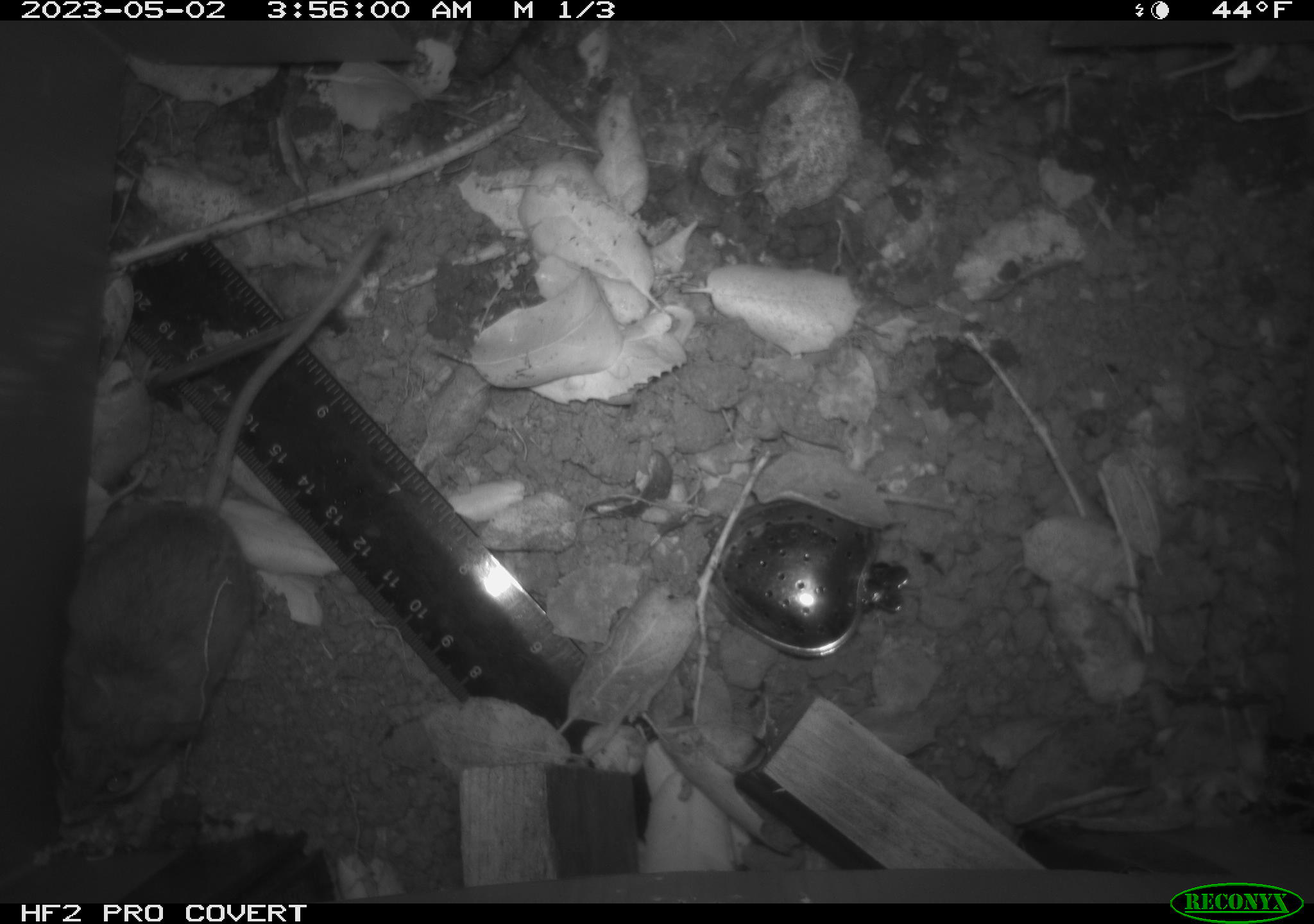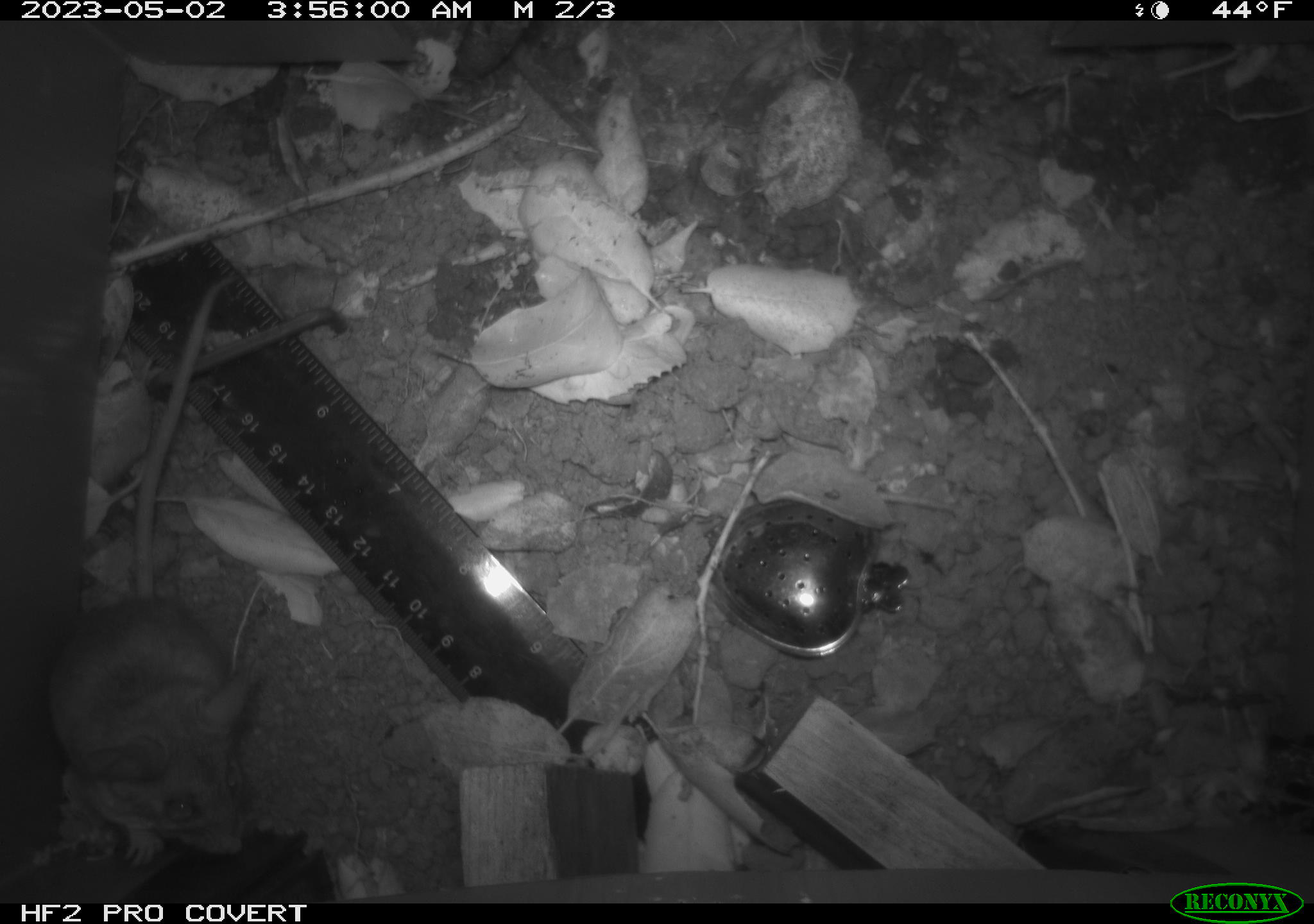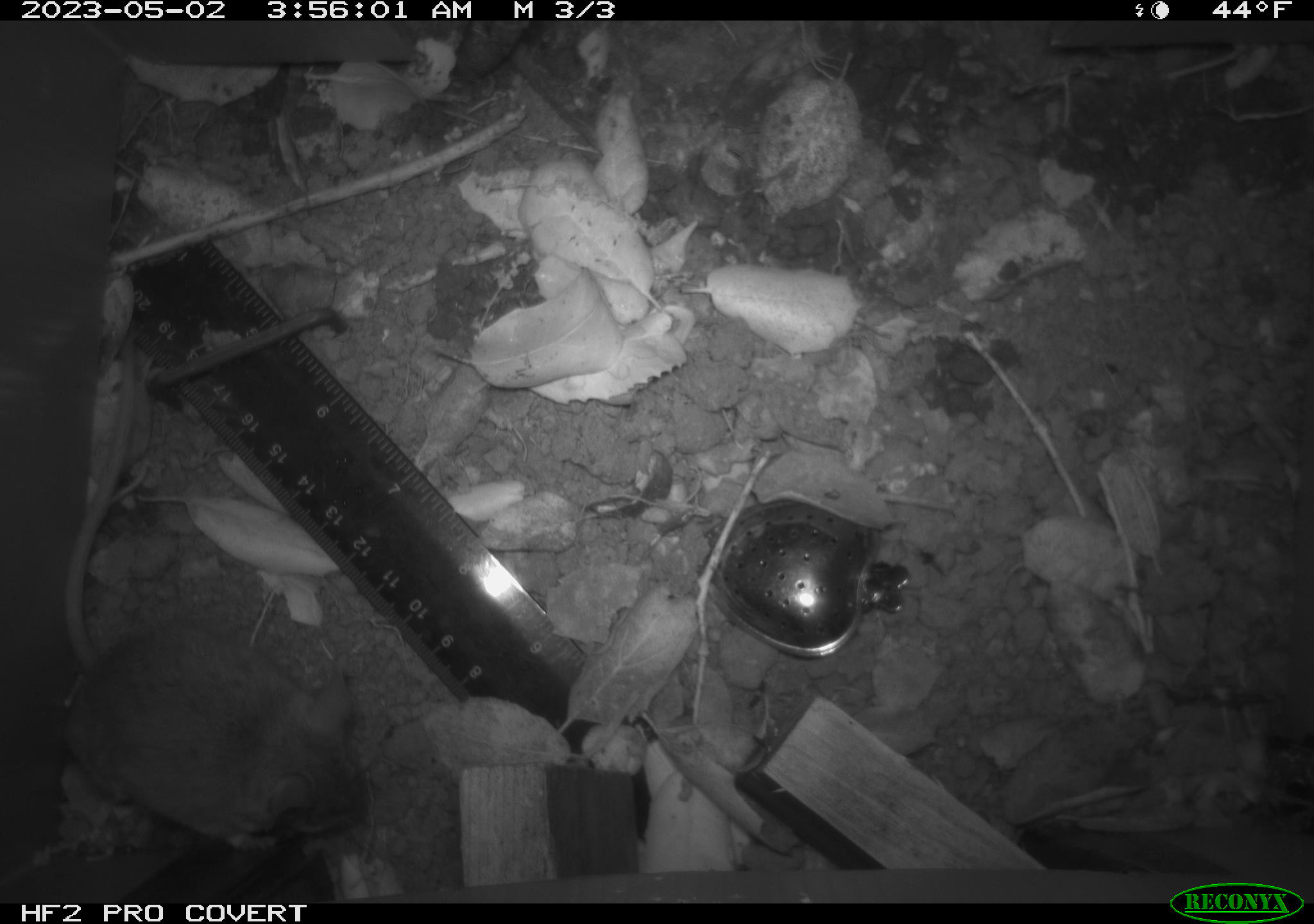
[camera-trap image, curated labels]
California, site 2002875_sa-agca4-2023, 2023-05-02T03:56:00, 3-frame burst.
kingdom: Animalia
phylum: Chordata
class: Mammalia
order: Rodentia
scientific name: Rodentia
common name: mouse species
Mouse species (Rodentia).